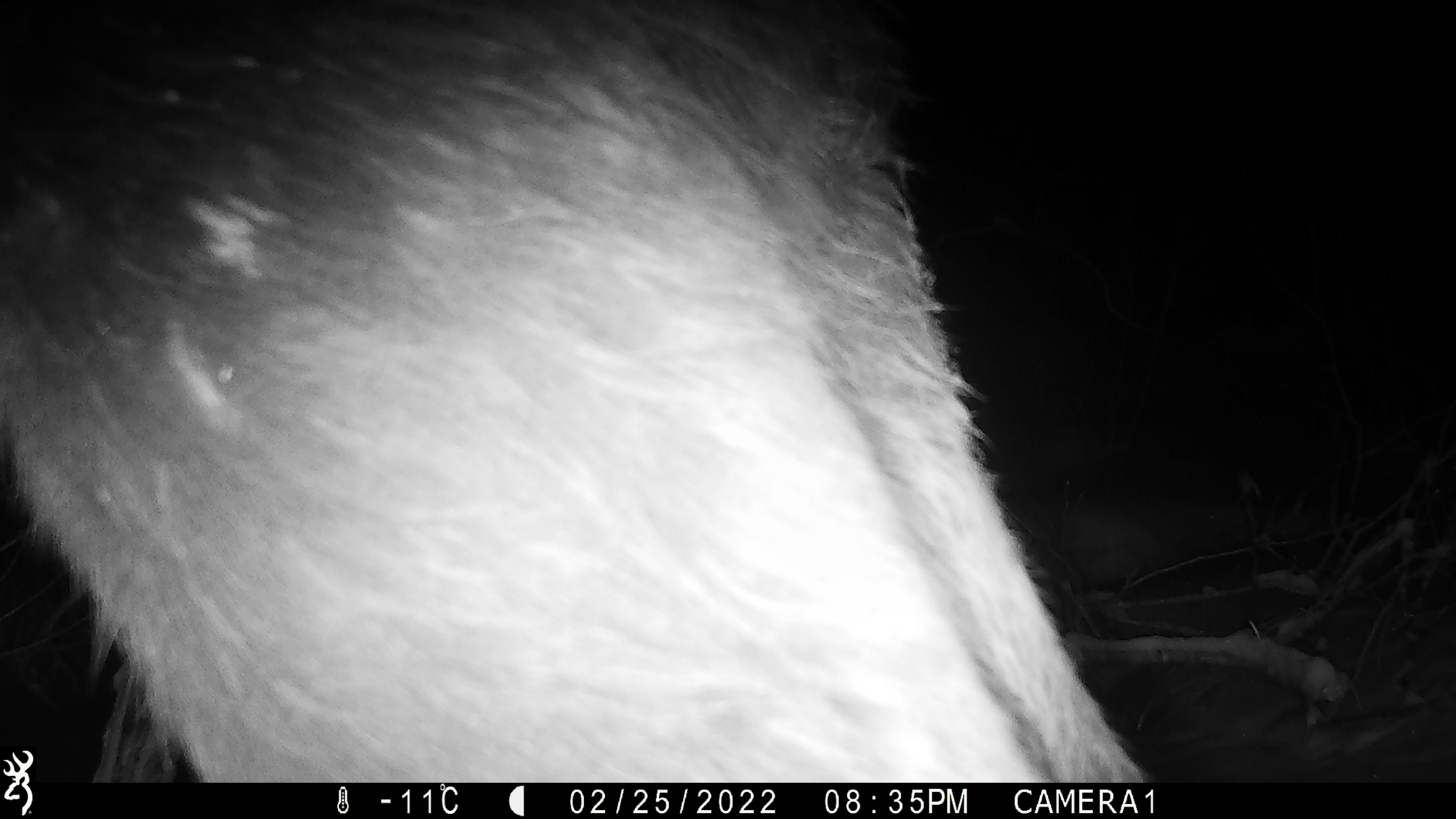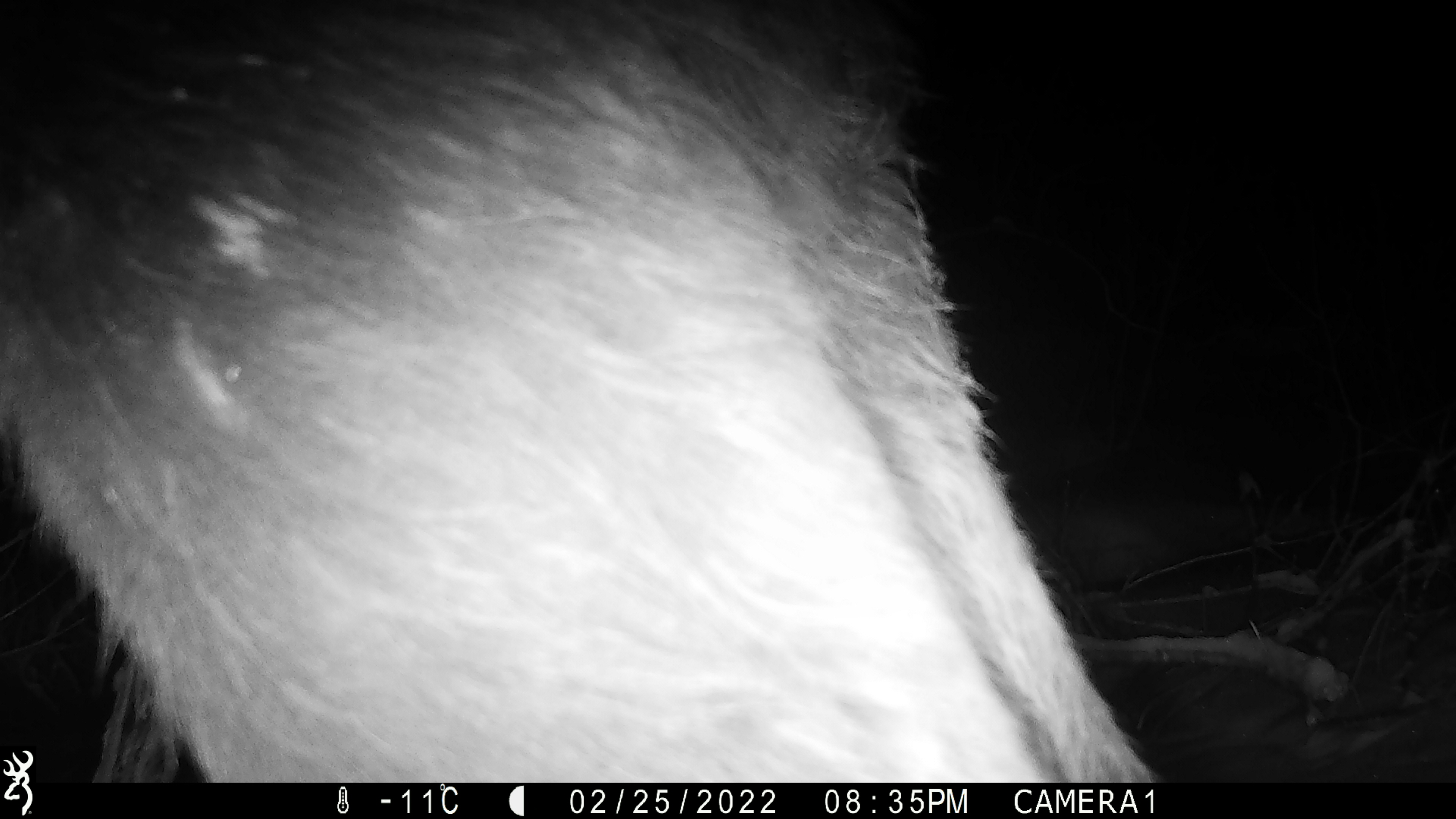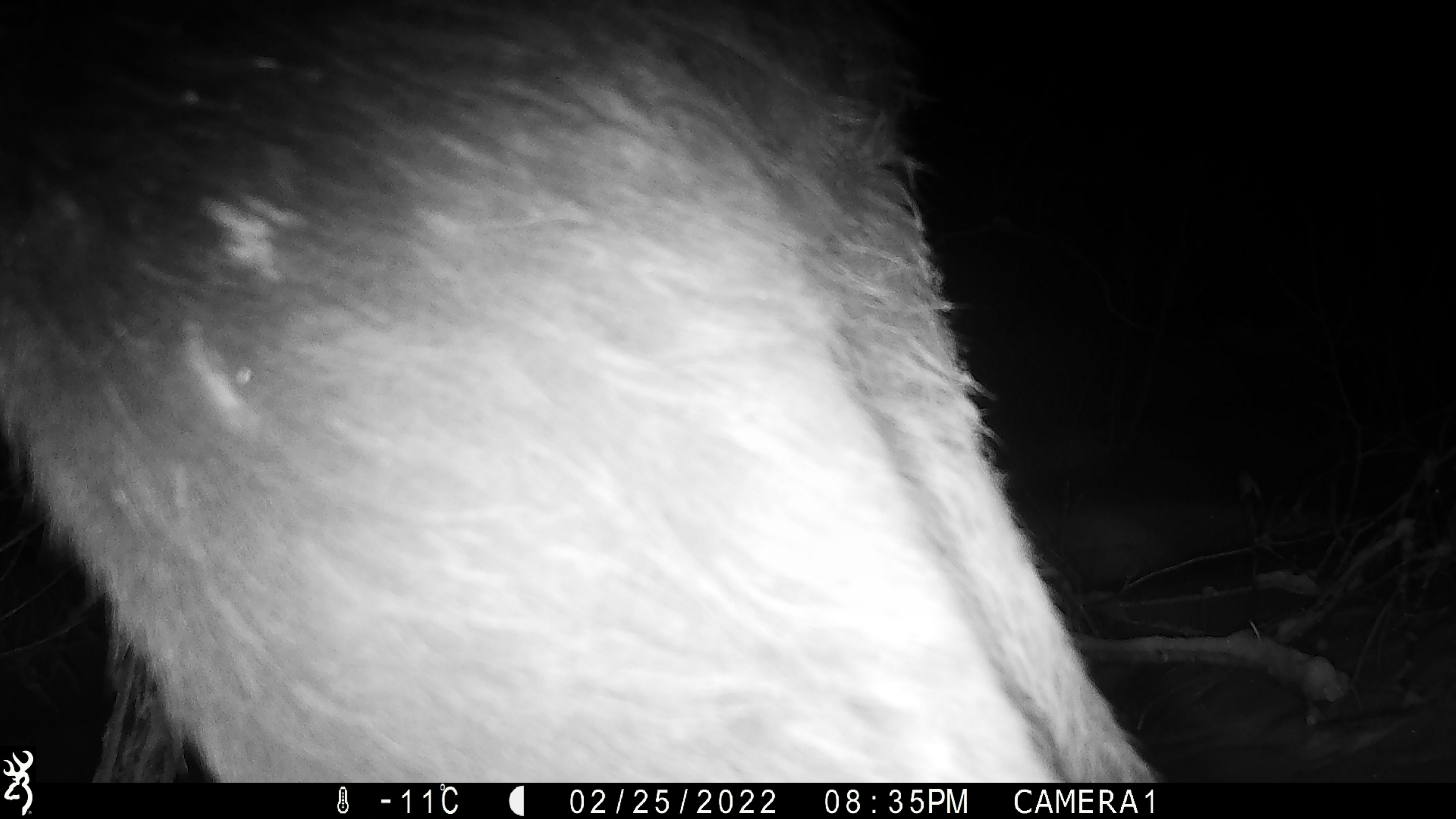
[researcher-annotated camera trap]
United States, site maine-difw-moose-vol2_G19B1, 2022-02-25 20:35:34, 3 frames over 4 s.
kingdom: Animalia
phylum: Chordata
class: Mammalia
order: Artiodactyla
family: Cervidae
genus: Alces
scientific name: Alces alces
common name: moose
Moose (Alces alces).